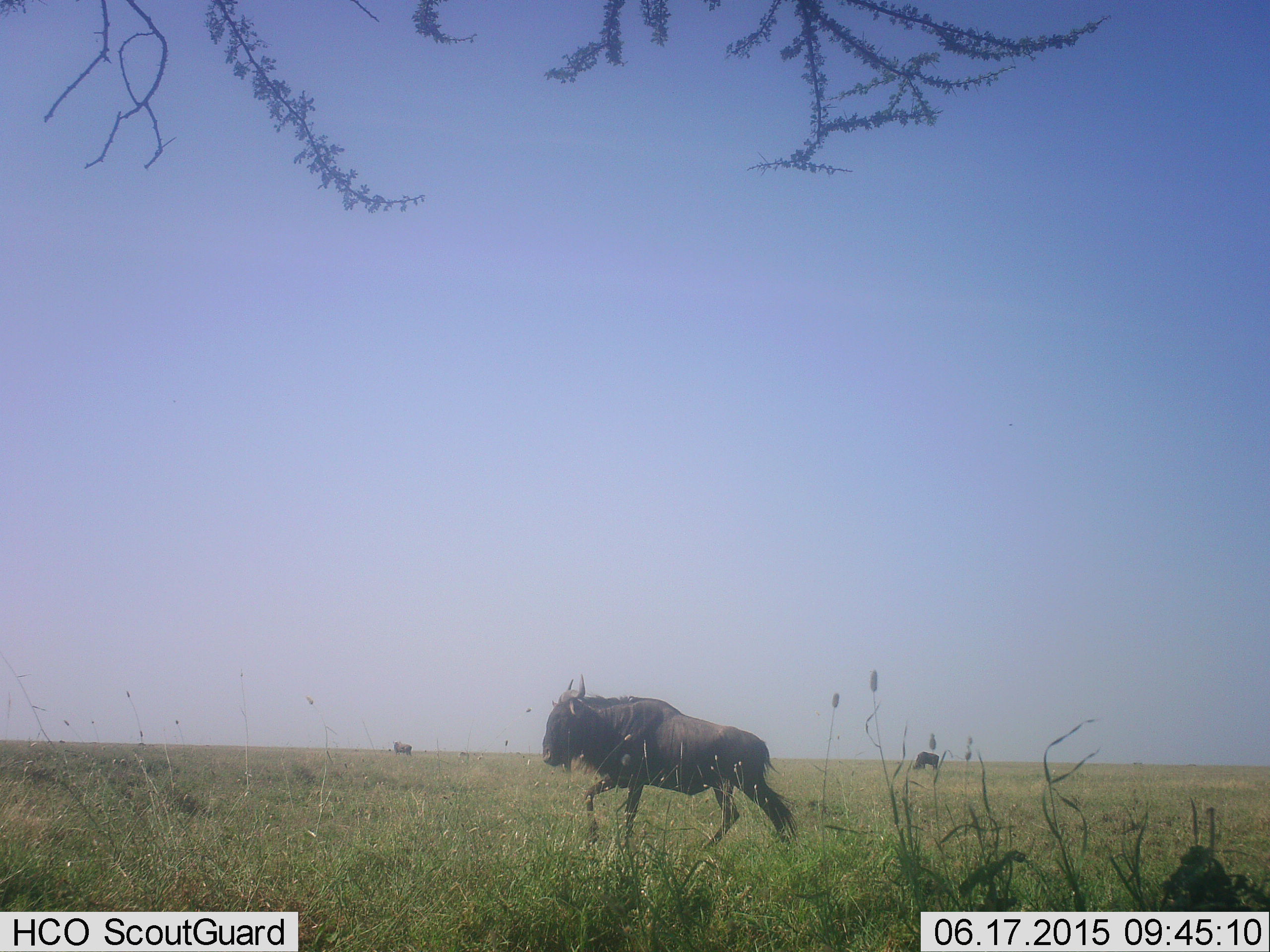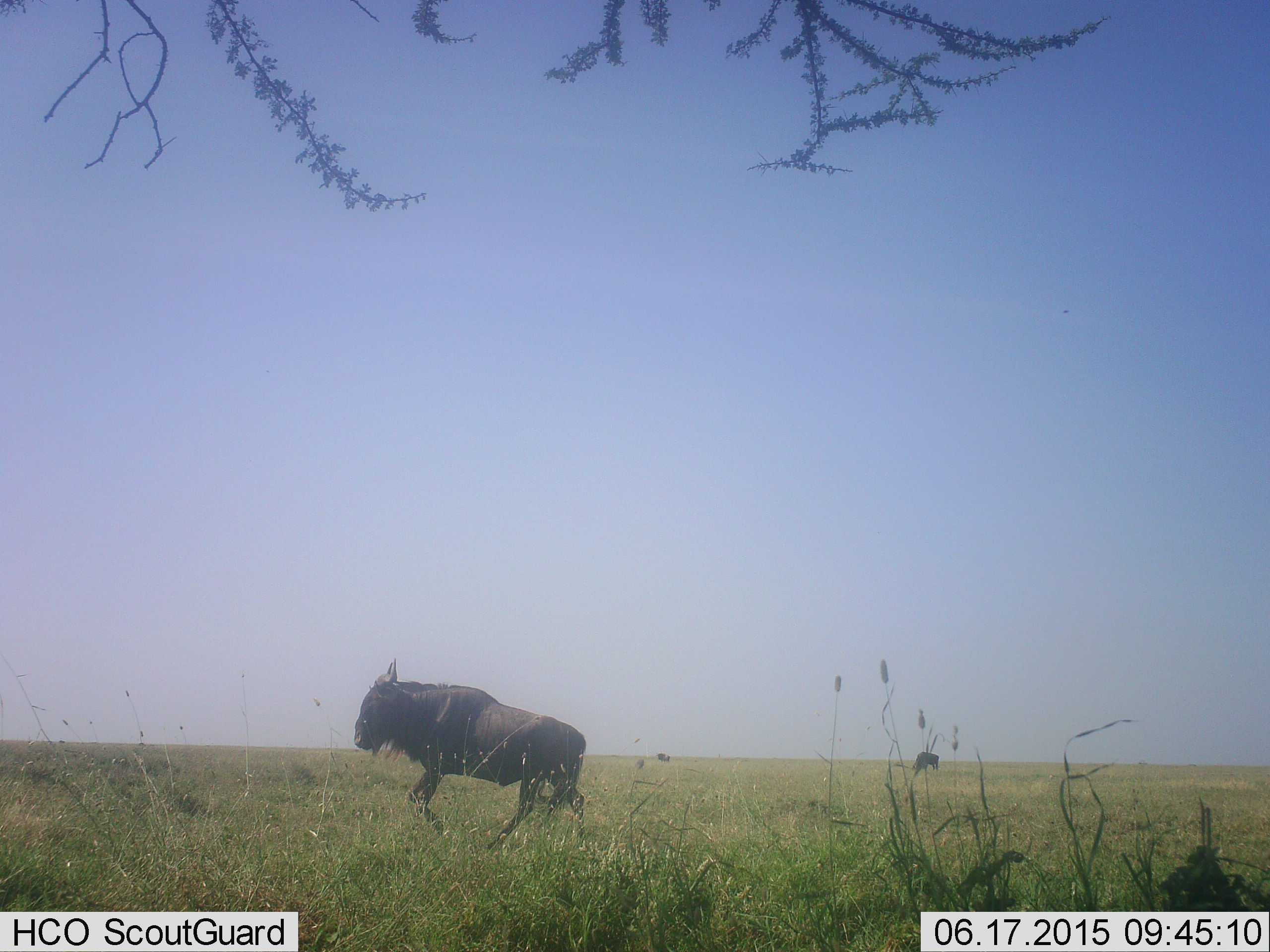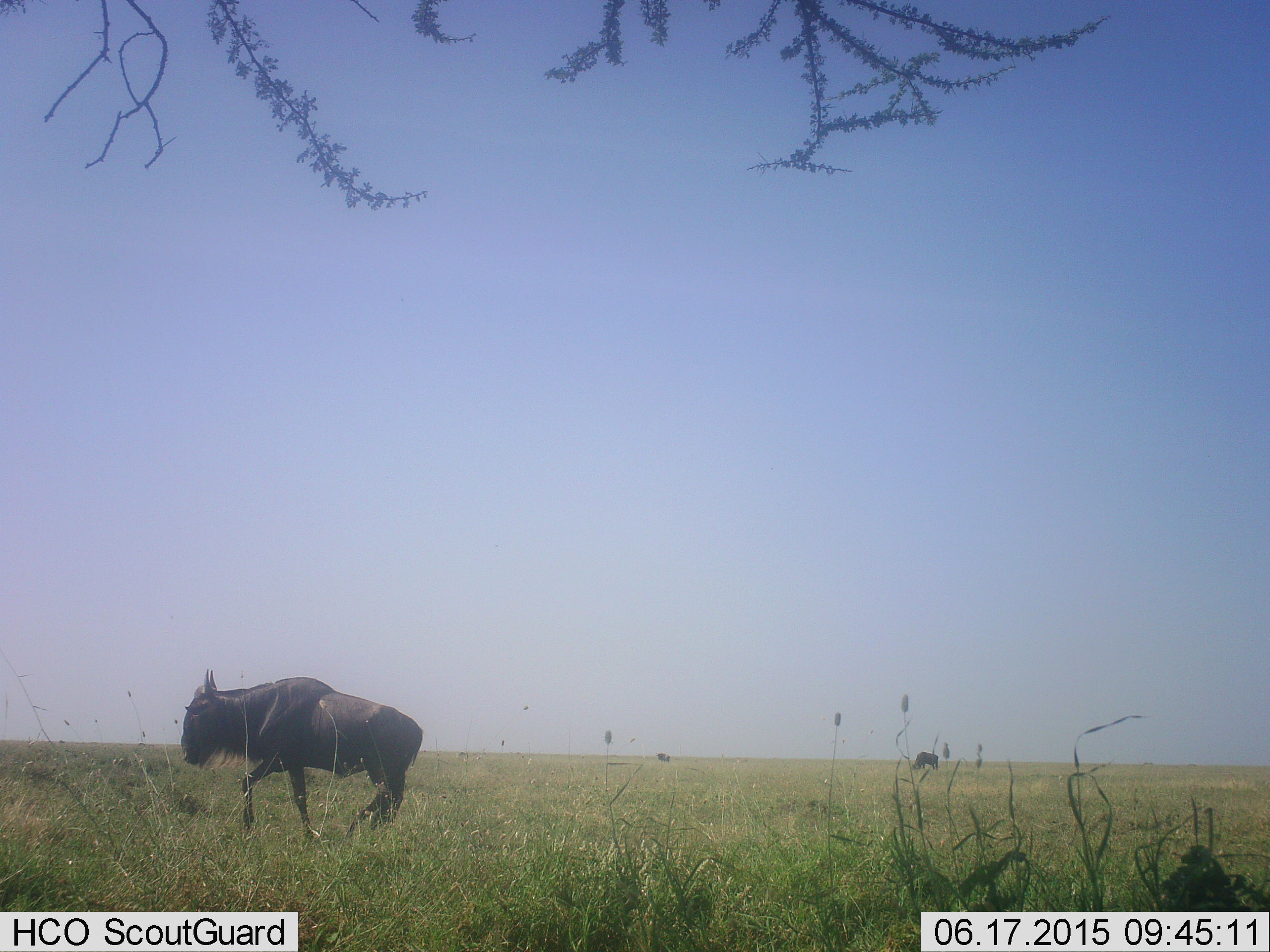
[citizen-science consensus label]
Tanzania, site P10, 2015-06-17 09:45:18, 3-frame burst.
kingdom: Animalia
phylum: Chordata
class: Mammalia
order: Artiodactyla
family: Bovidae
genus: Connochaetes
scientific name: Connochaetes taurinus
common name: blue wildebeest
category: wildebeest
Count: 1.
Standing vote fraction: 40%.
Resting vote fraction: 0%.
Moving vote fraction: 100%.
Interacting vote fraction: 0%.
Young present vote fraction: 0%.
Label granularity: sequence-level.